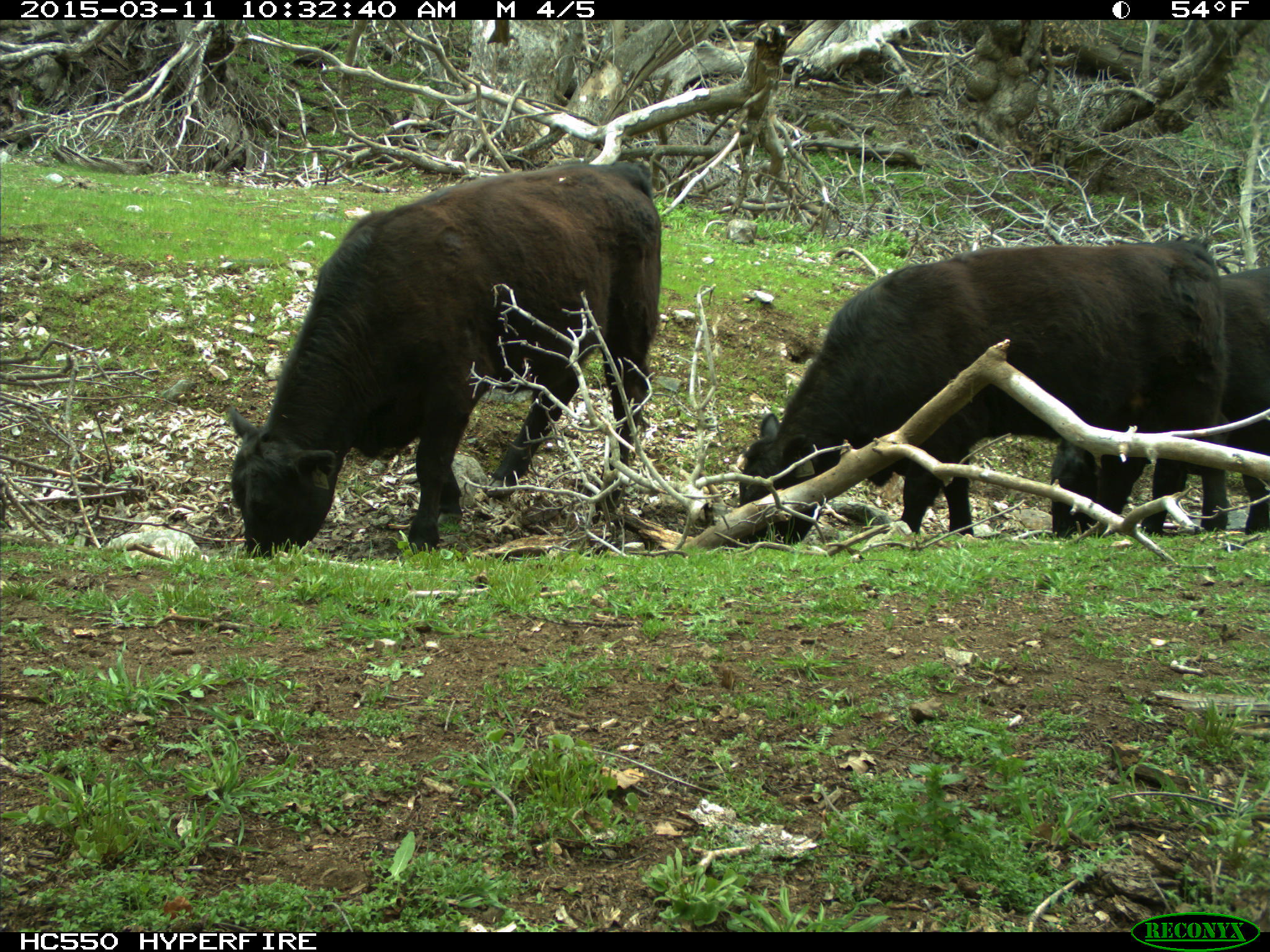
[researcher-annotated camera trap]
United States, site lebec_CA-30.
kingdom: Animalia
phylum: Chordata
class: Mammalia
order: Artiodactyla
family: Bovidae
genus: Bos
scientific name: Bos taurus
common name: domestic cow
Bos taurus (domestic cow).